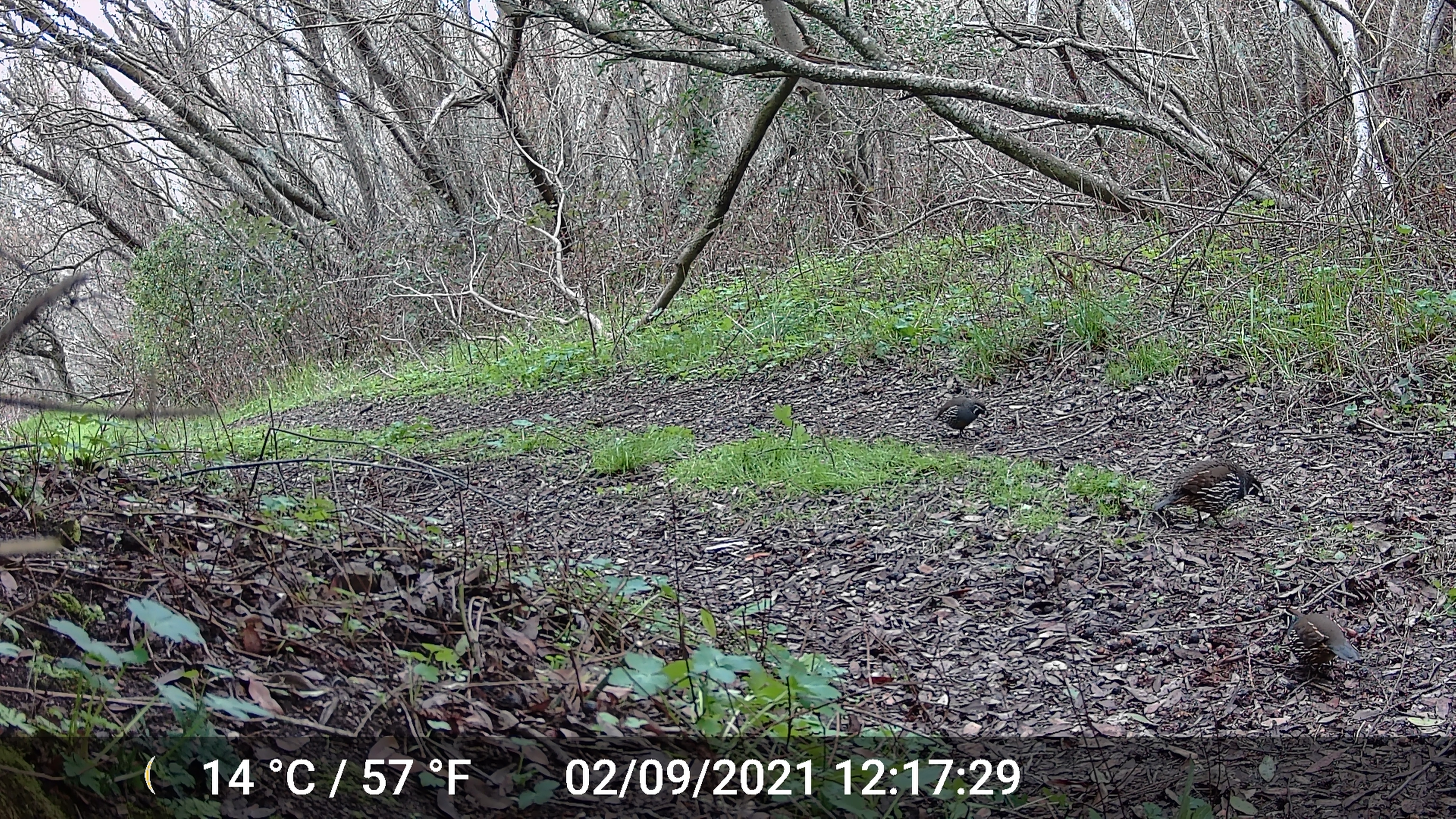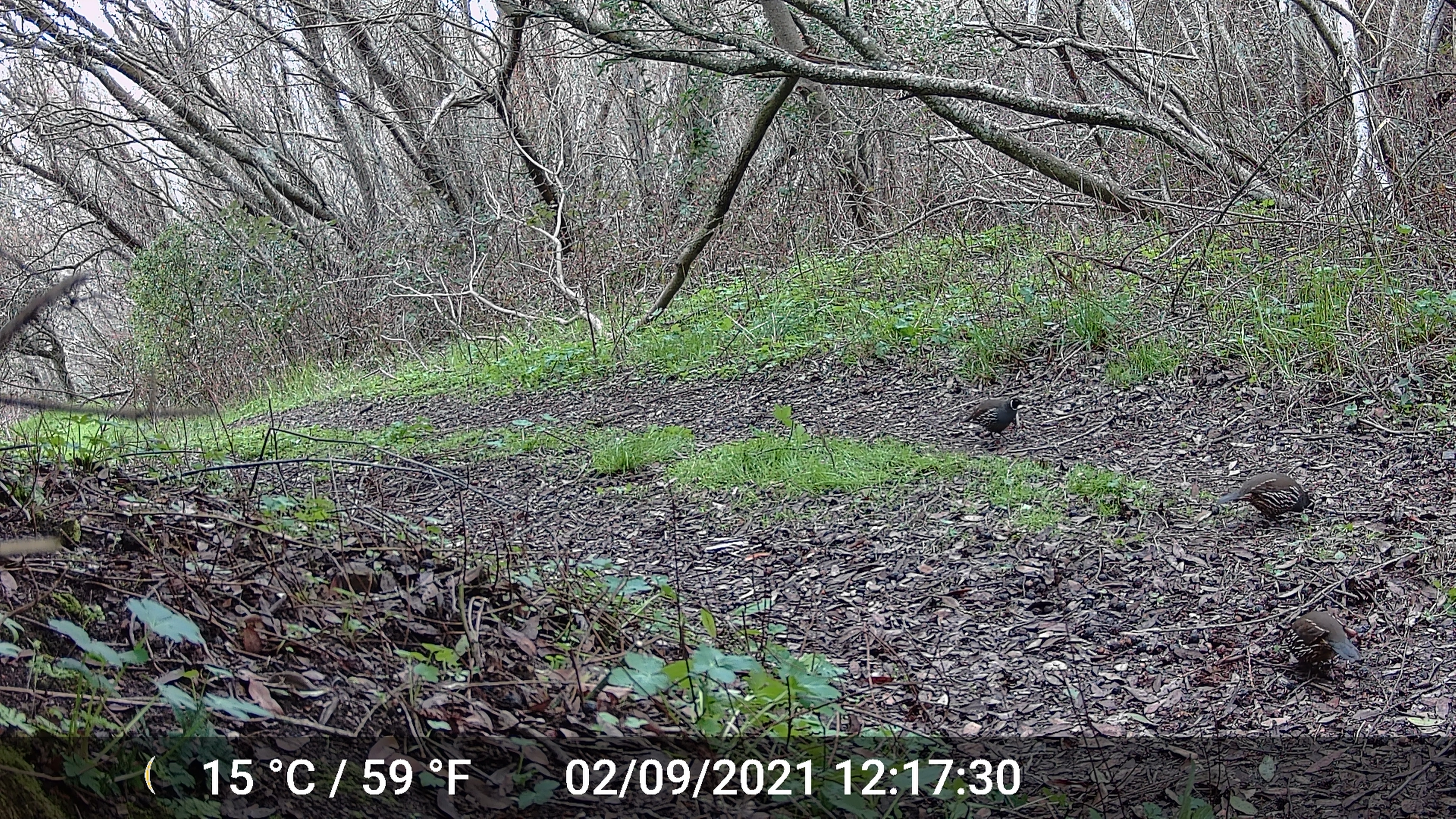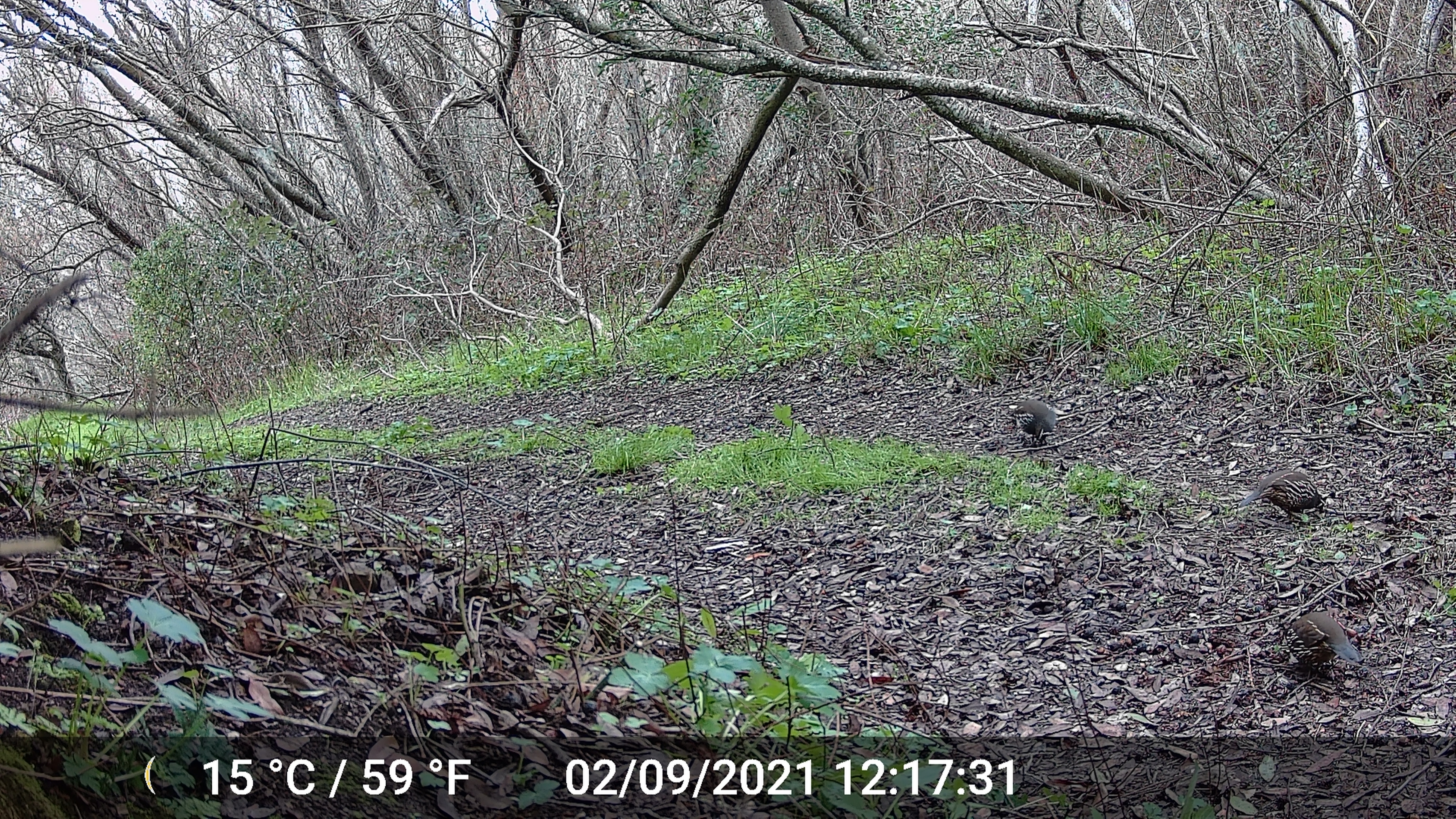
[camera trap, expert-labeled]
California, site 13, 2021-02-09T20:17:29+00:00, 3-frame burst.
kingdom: Animalia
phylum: Chordata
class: Aves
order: Galliformes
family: Odontophoridae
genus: Callipepla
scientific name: Callipepla californica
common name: california quail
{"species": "california quail (Callipepla californica)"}